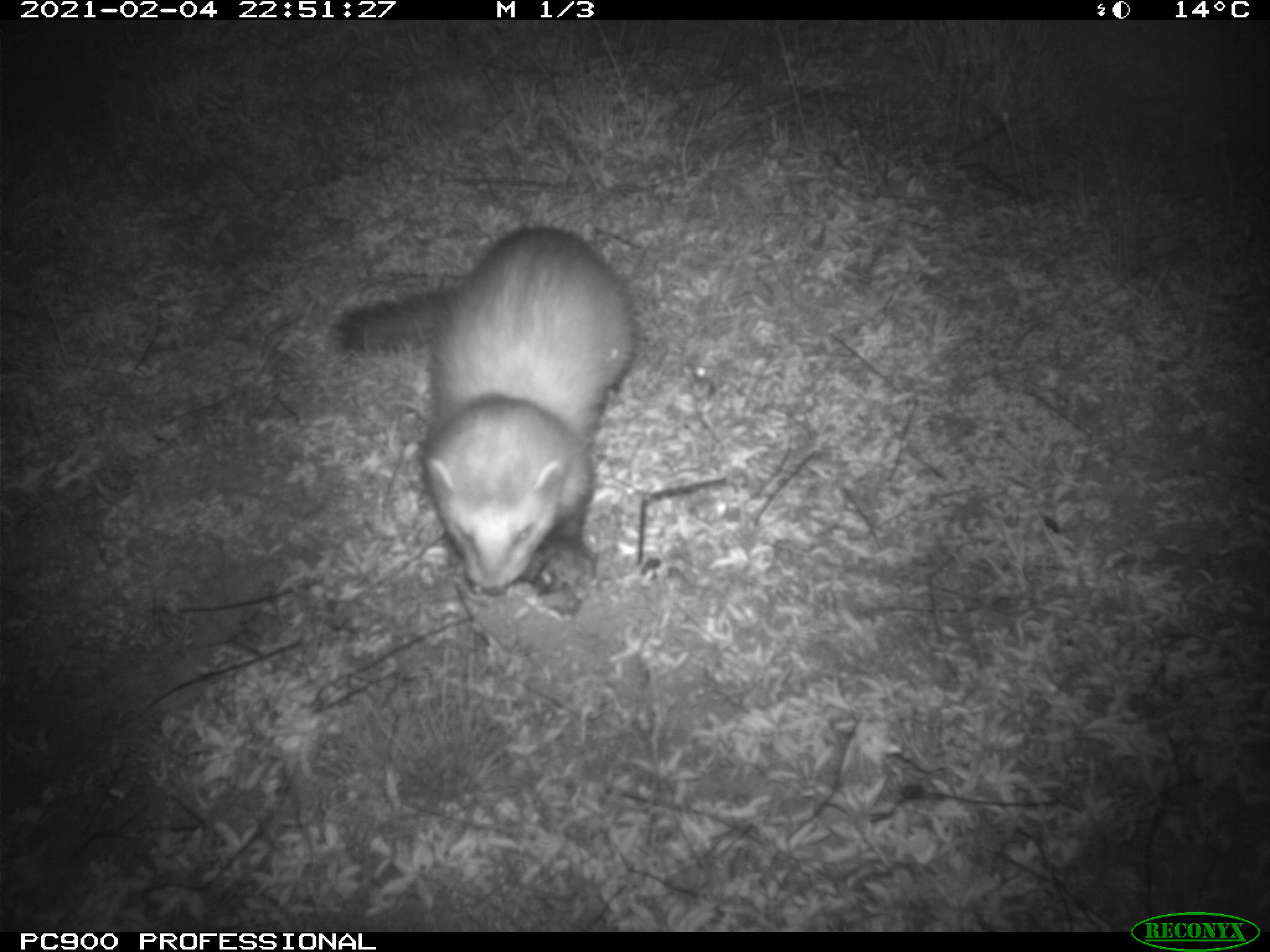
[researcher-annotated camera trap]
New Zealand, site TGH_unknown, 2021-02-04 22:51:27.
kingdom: Animalia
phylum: Chordata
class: Mammalia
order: Carnivora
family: Mustelidae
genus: Mustela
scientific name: Mustela furo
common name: ferret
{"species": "ferret (Mustela furo)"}